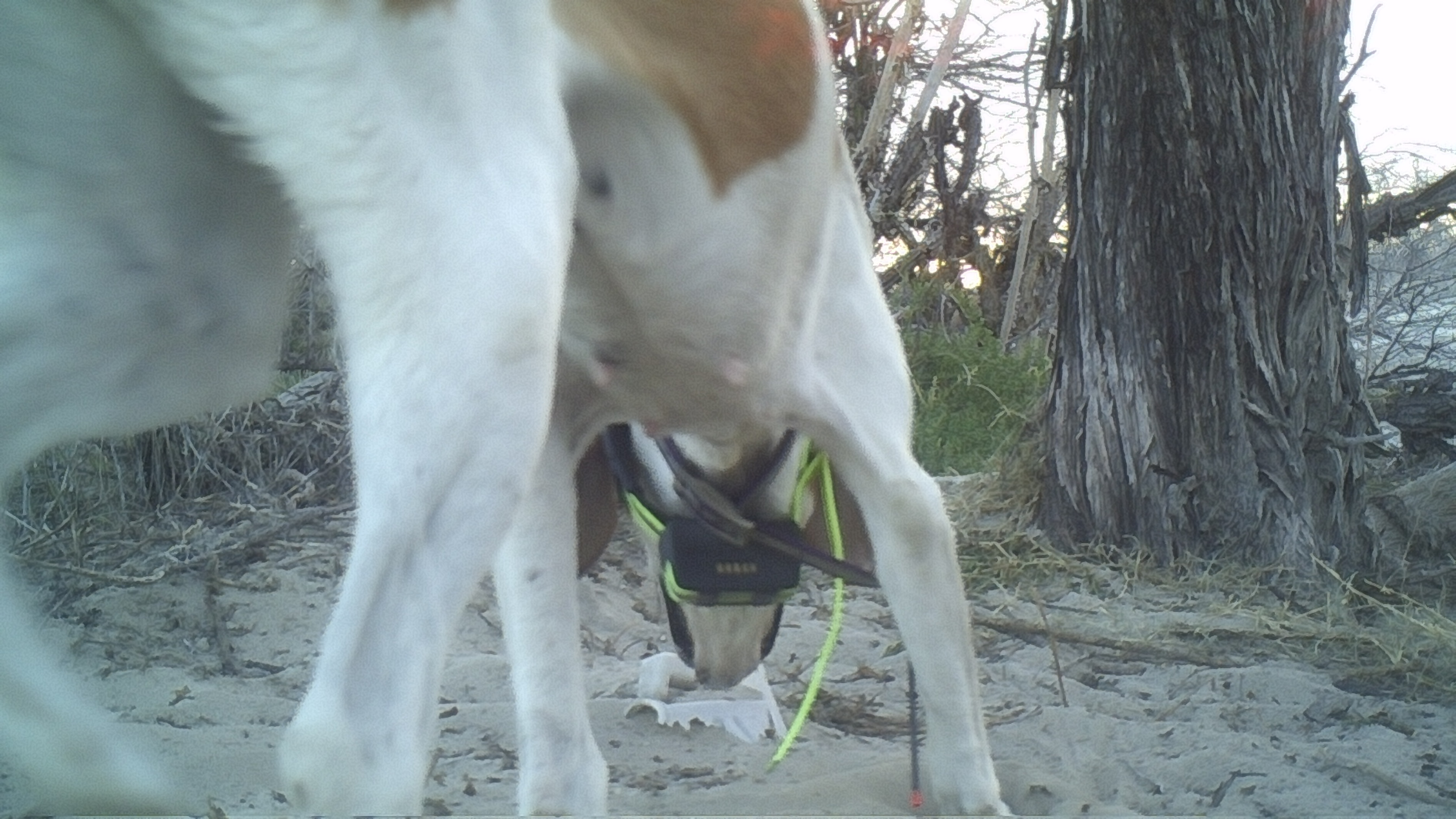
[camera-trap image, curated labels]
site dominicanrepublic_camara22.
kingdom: Animalia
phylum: Chordata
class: Mammalia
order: Carnivora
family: Canidae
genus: Canis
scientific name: Canis familiaris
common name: domestic dog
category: dog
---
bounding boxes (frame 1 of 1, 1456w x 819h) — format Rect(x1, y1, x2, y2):
dog: Rect(13, 0, 1017, 816)